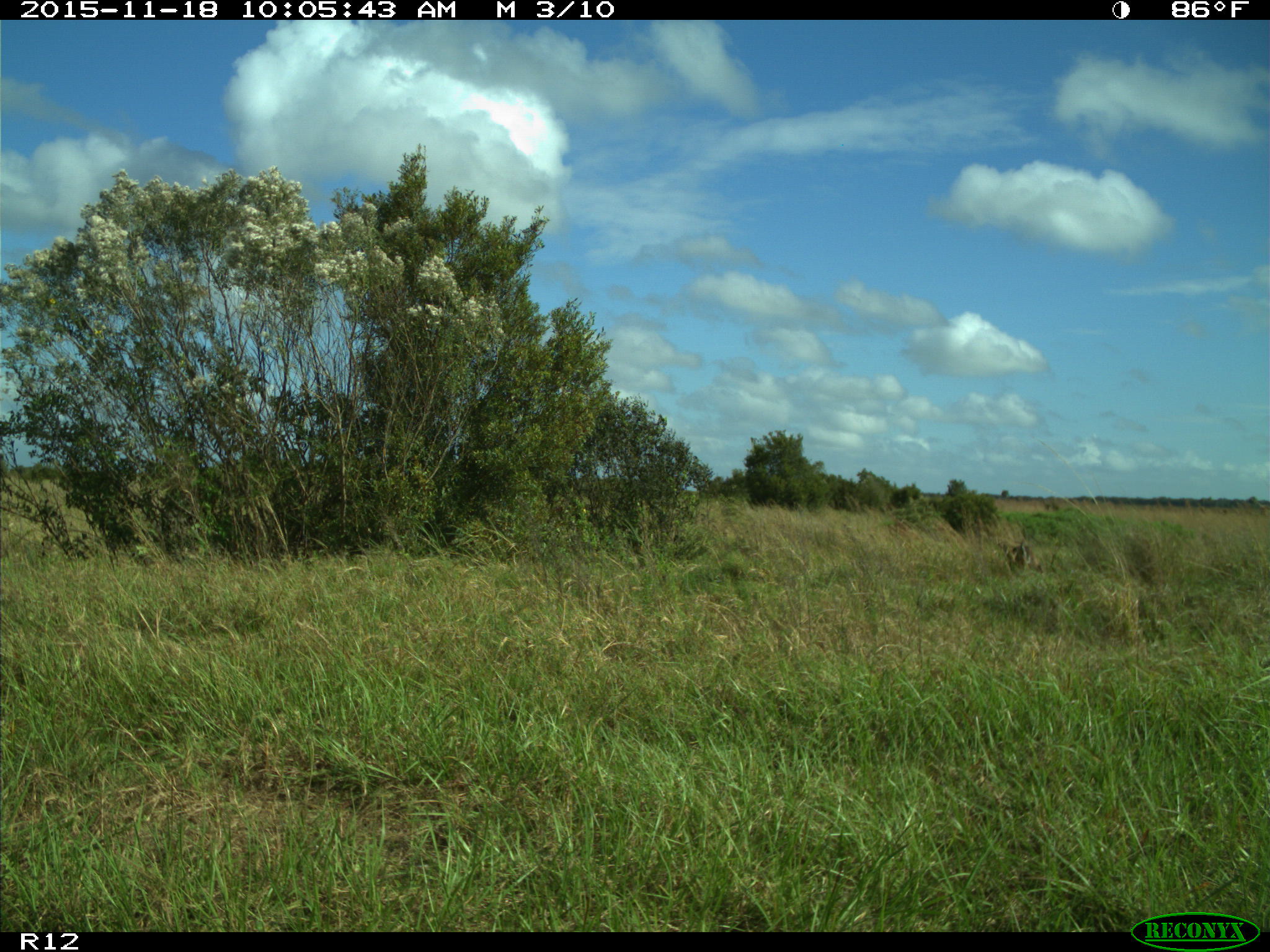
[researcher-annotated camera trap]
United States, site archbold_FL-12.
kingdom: Animalia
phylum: Chordata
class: Mammalia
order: Artiodactyla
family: Cervidae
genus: Odocoileus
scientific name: Odocoileus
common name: deer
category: unidentified deer